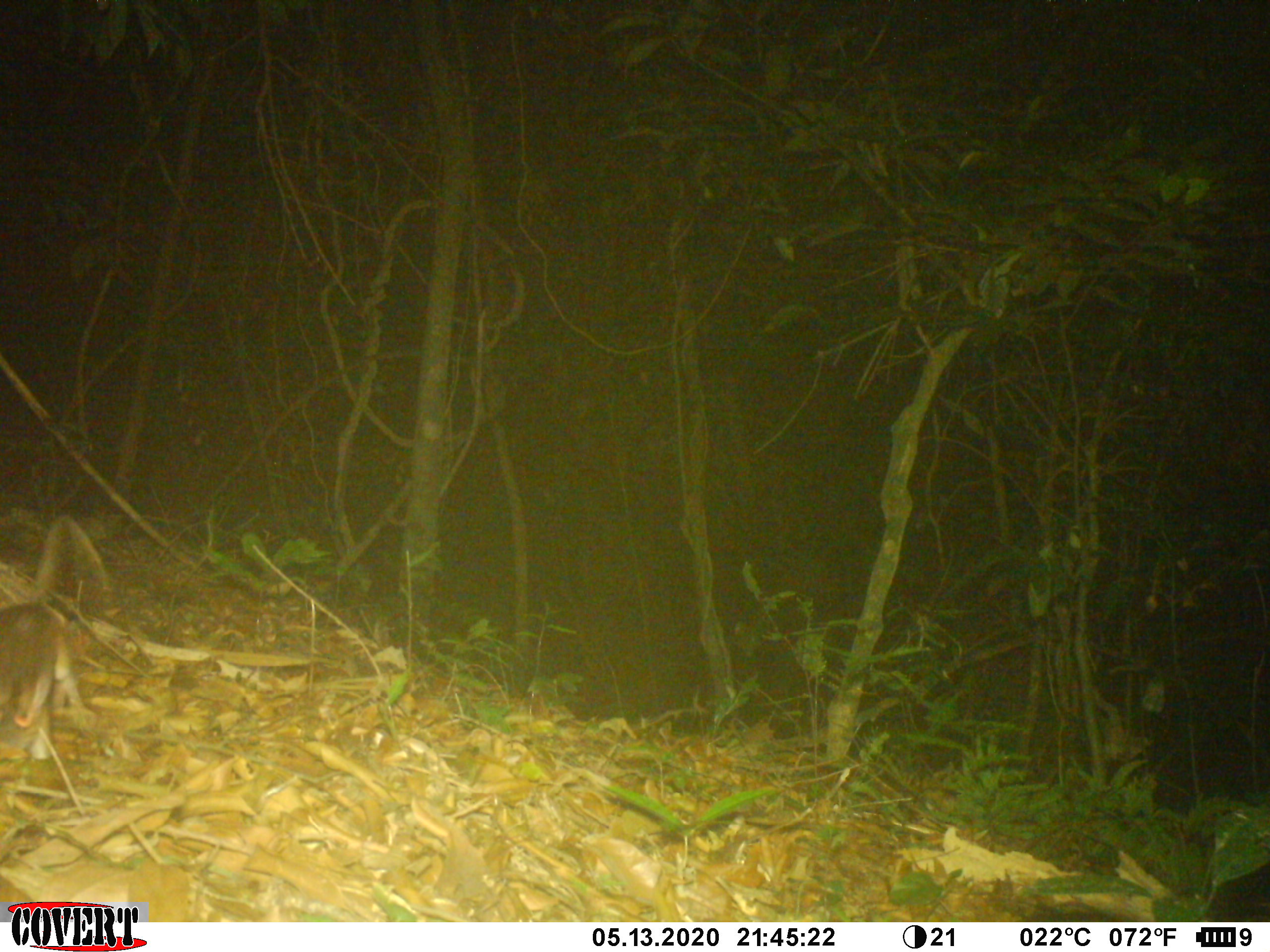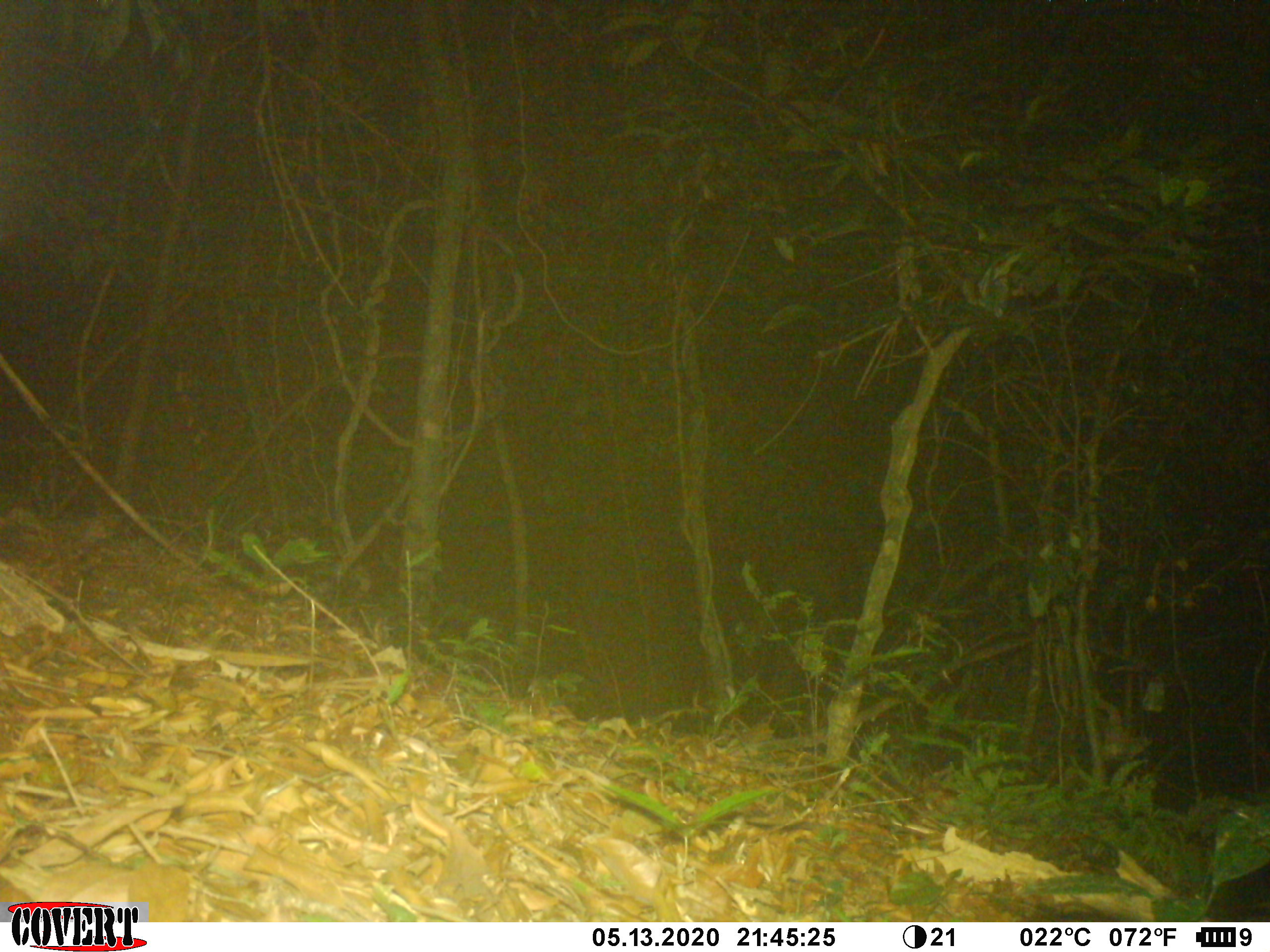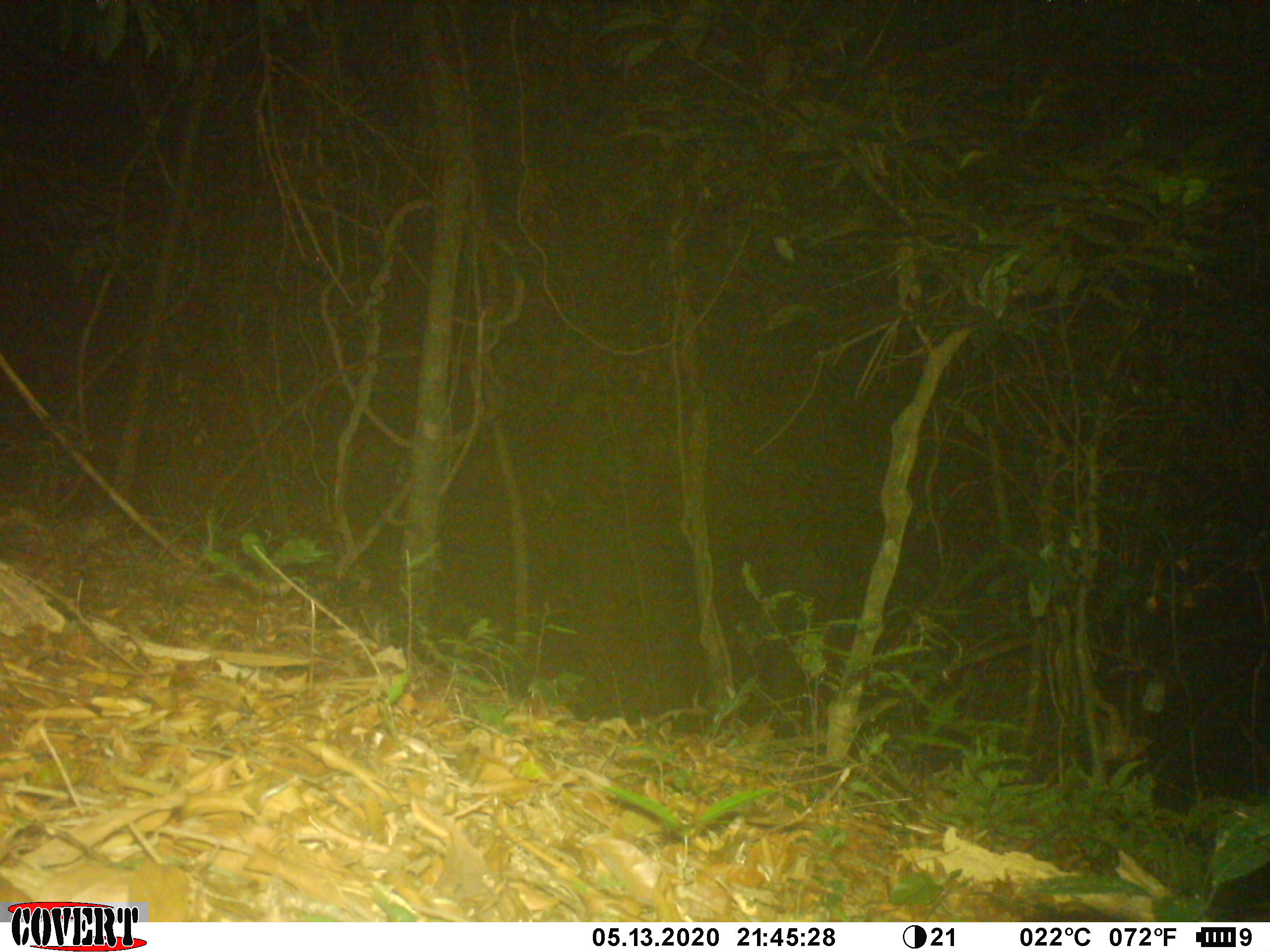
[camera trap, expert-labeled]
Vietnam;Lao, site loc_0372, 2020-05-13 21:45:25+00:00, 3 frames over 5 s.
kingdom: Animalia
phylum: Chordata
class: Mammalia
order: Rodentia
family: Muridae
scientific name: Muridae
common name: old-world mice and rats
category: unidentified murid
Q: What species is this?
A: Unidentified murid (old-world mice and rats) (Muridae).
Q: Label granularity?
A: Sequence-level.